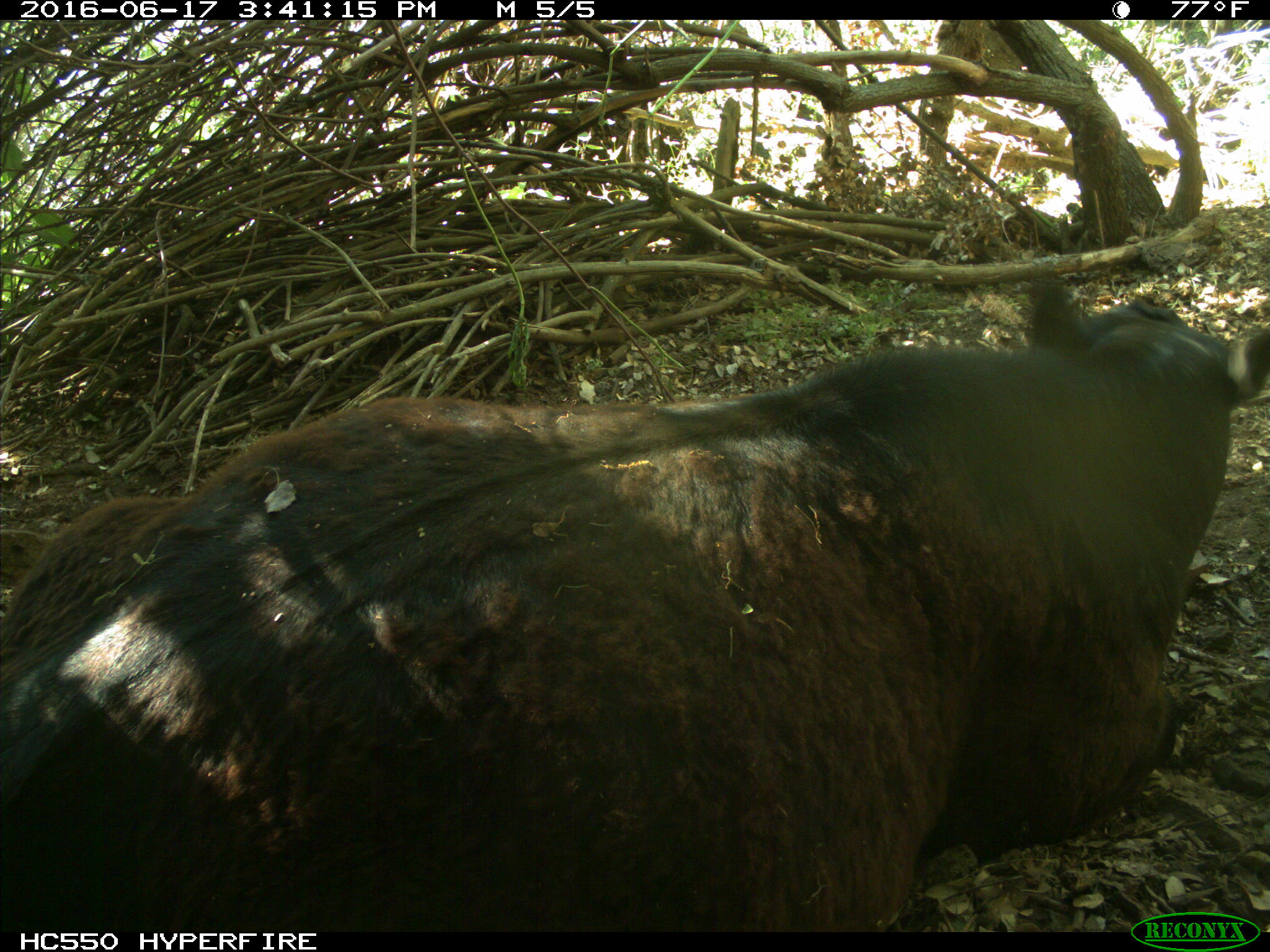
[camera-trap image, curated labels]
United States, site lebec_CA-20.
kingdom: Animalia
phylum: Chordata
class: Mammalia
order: Artiodactyla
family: Bovidae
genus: Bos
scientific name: Bos taurus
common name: domestic cow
Bos taurus (domestic cow).